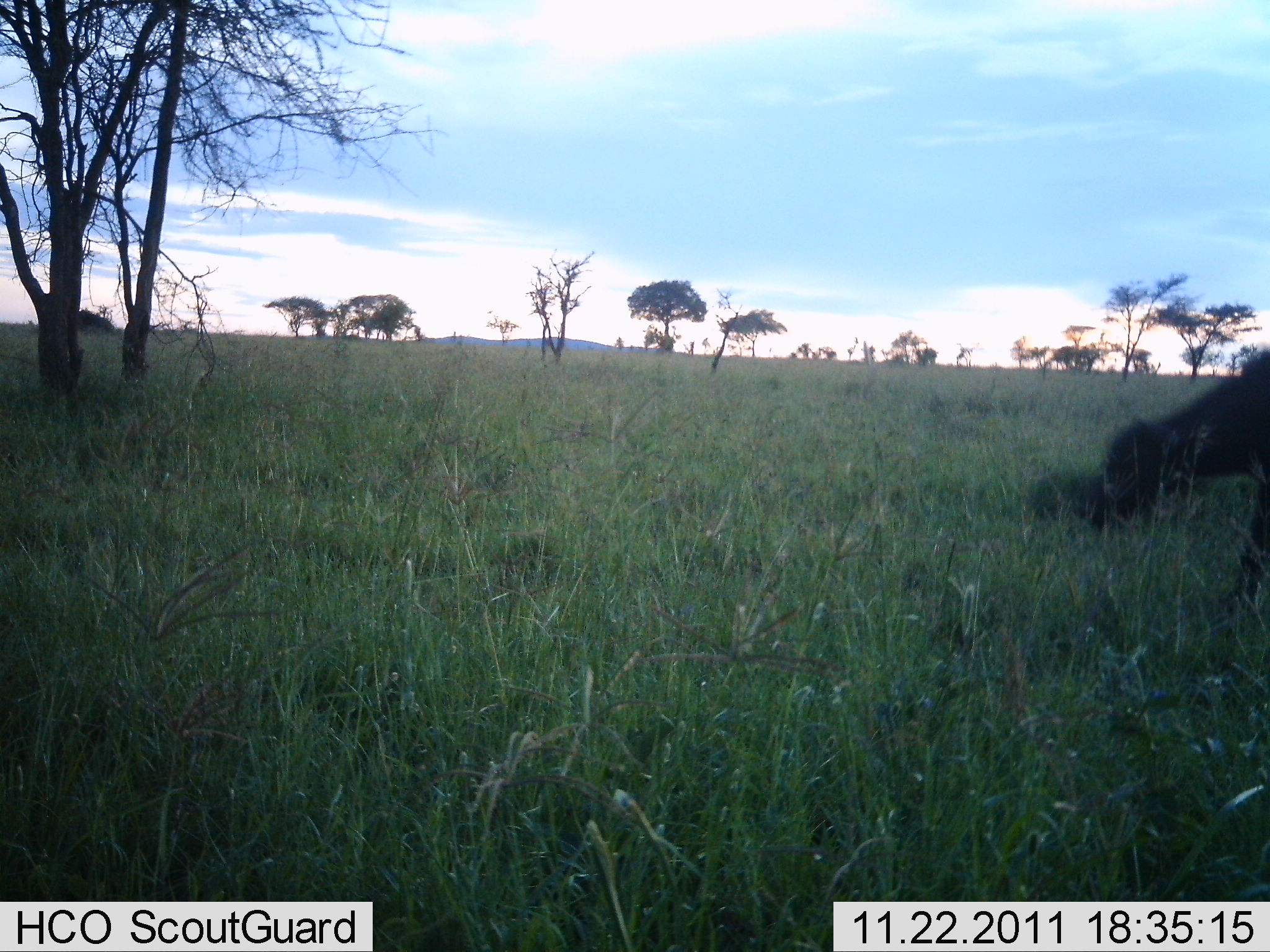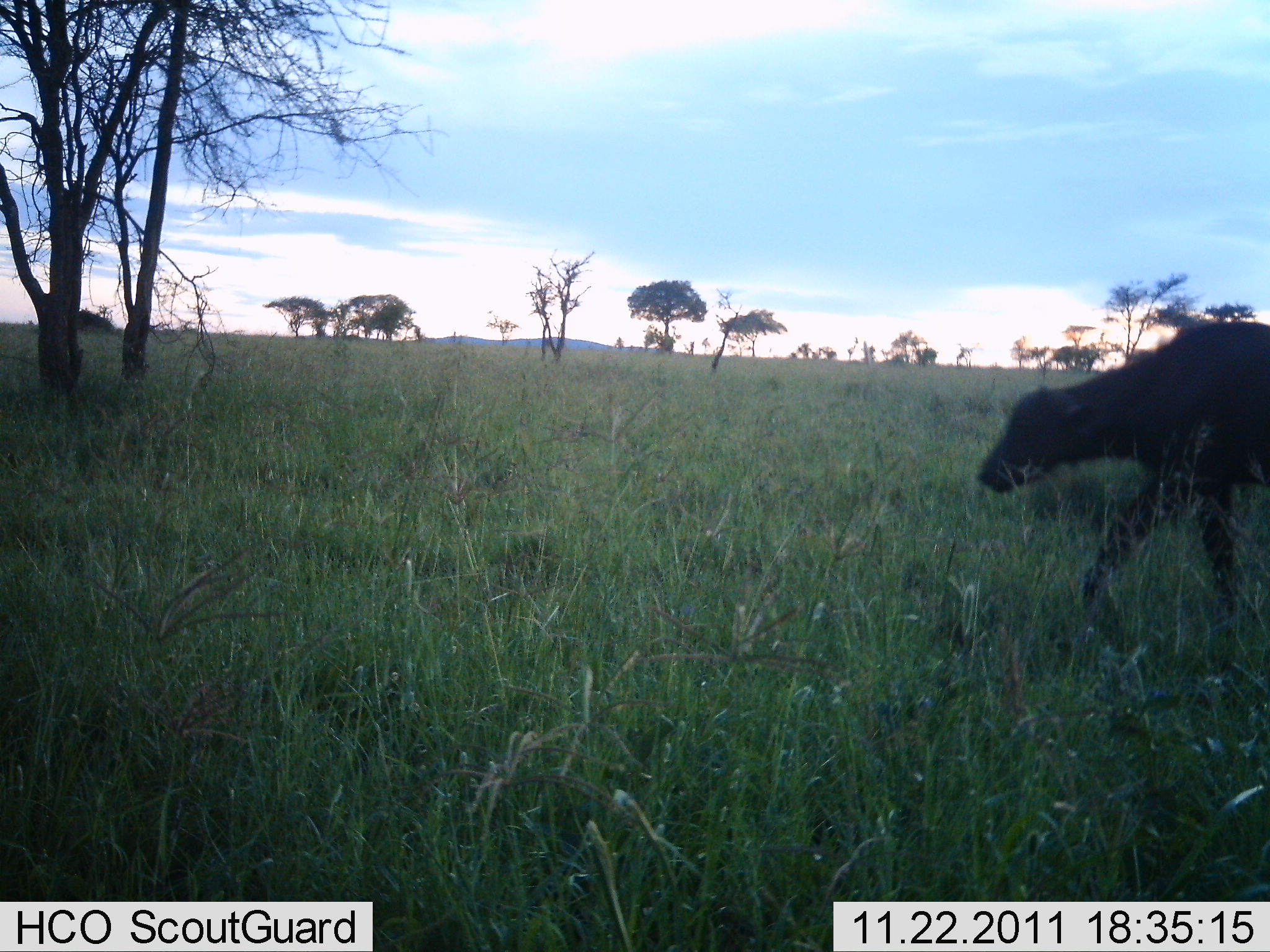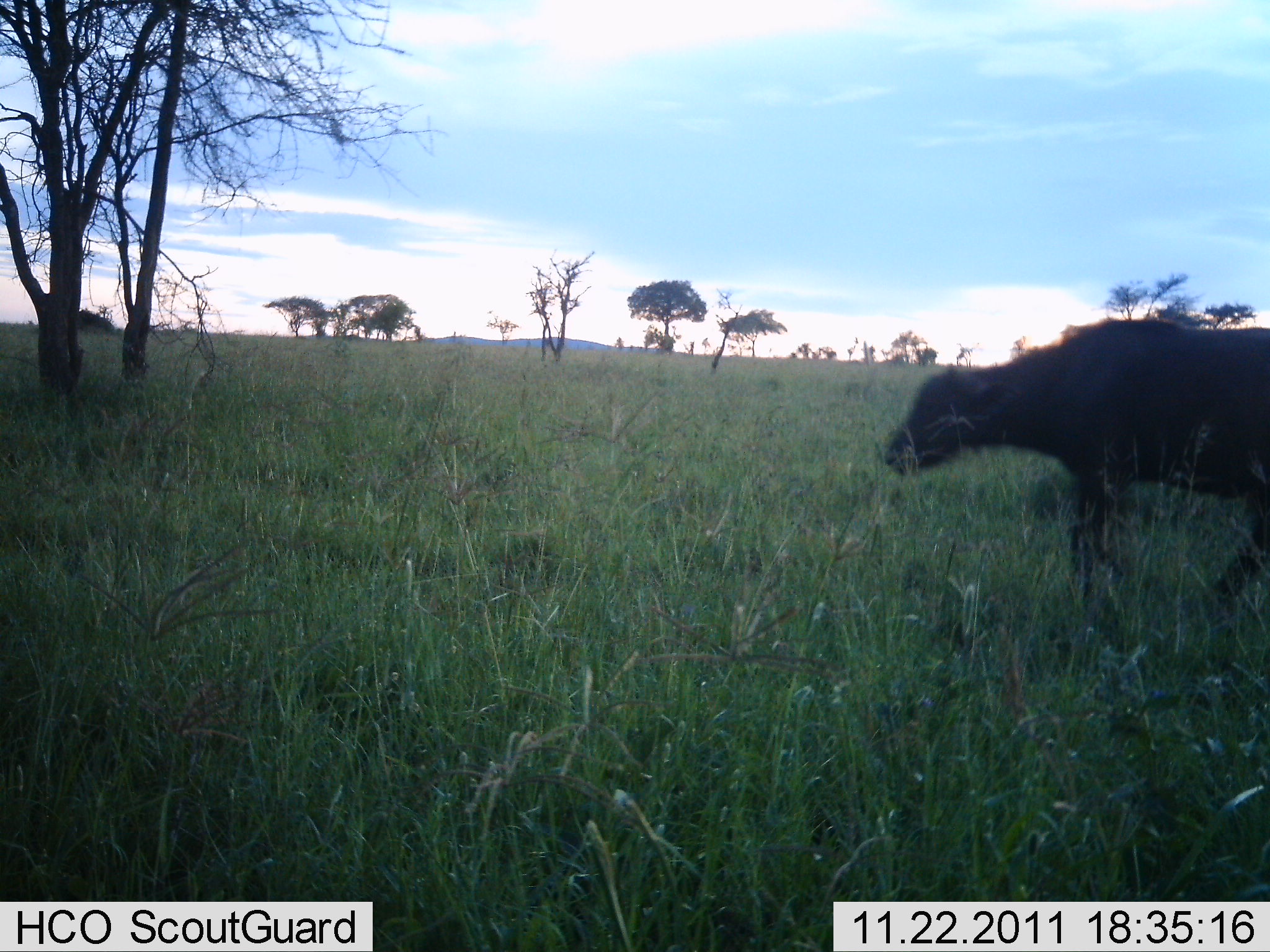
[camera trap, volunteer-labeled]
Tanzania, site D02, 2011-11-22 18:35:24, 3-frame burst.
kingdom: Animalia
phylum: Chordata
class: Mammalia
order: Artiodactyla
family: Bovidae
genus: Syncerus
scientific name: Syncerus caffer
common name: cape buffalo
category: buffalo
Buffalo (cape buffalo) (Syncerus caffer), count 1. Behavior (volunteer vote fractions): standing 8%, resting 0%, moving 92%, interacting 0%. Young present (vote fraction): 17%. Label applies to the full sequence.